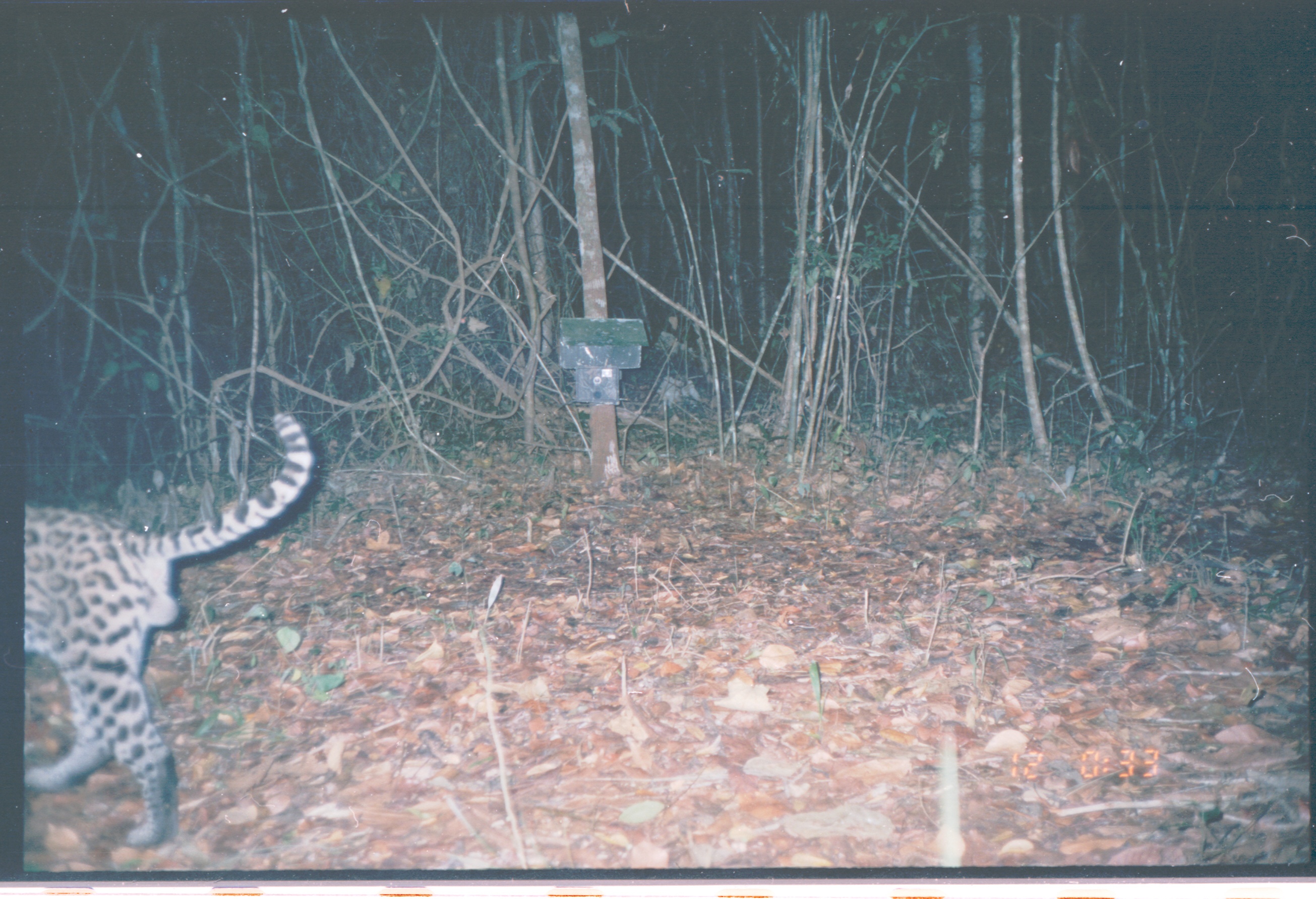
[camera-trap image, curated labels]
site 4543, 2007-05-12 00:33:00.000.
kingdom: Animalia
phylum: Chordata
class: Mammalia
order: Carnivora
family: Felidae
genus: Leopardus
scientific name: Leopardus pardalis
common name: ocelot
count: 1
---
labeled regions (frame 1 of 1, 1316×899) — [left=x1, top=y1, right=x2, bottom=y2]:
leopardus pardalis: [left=22, top=411, right=311, bottom=847]